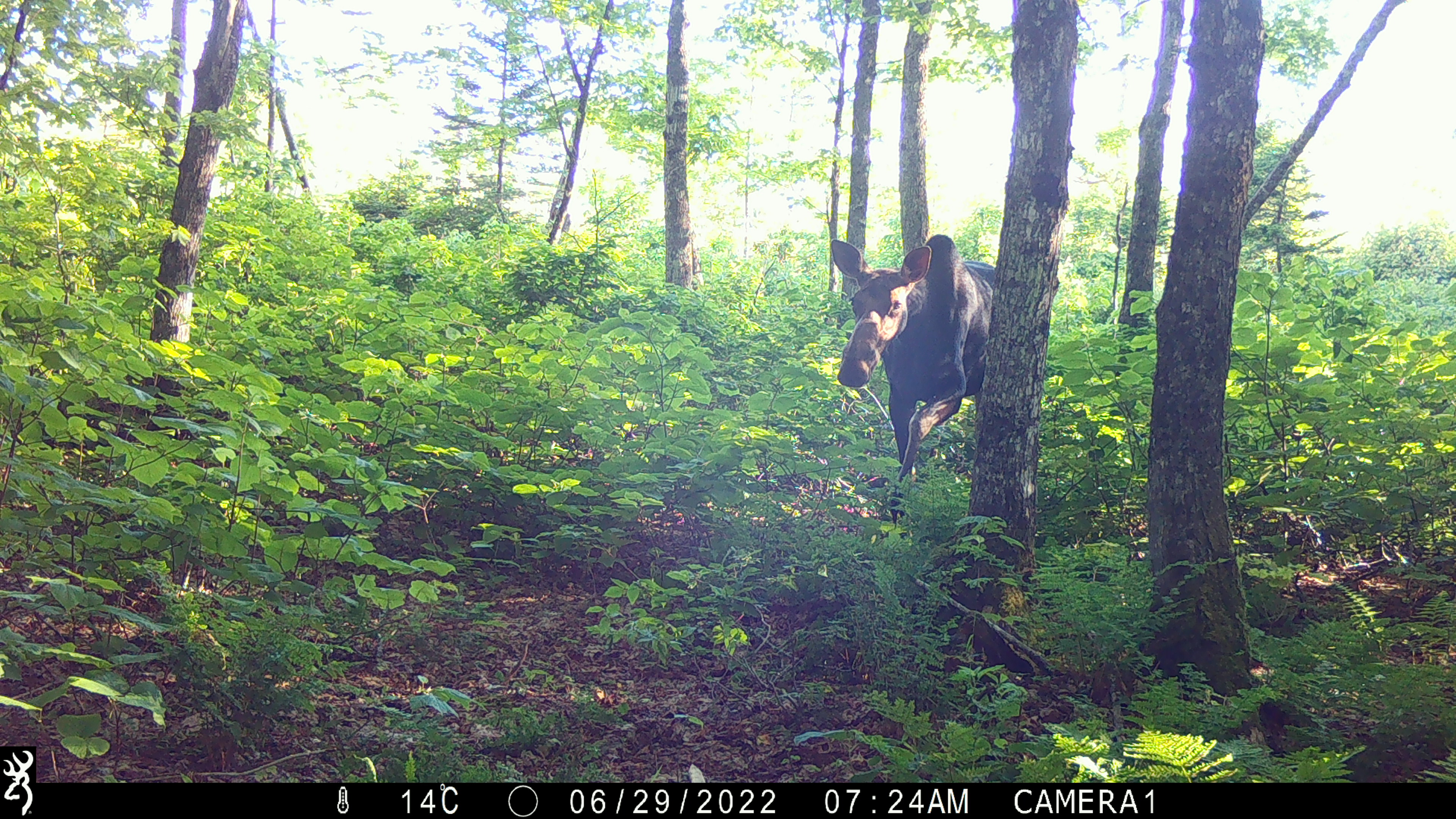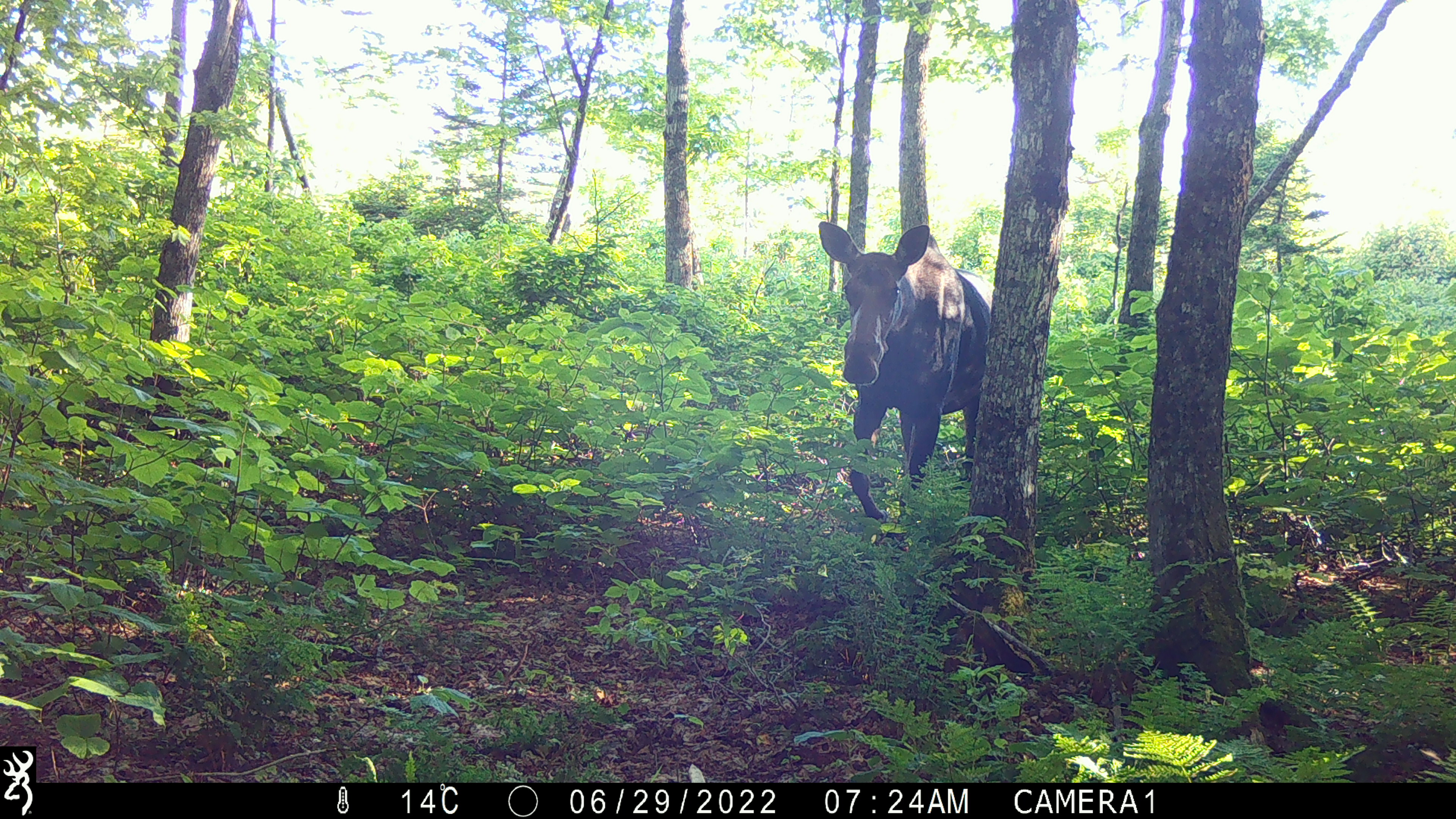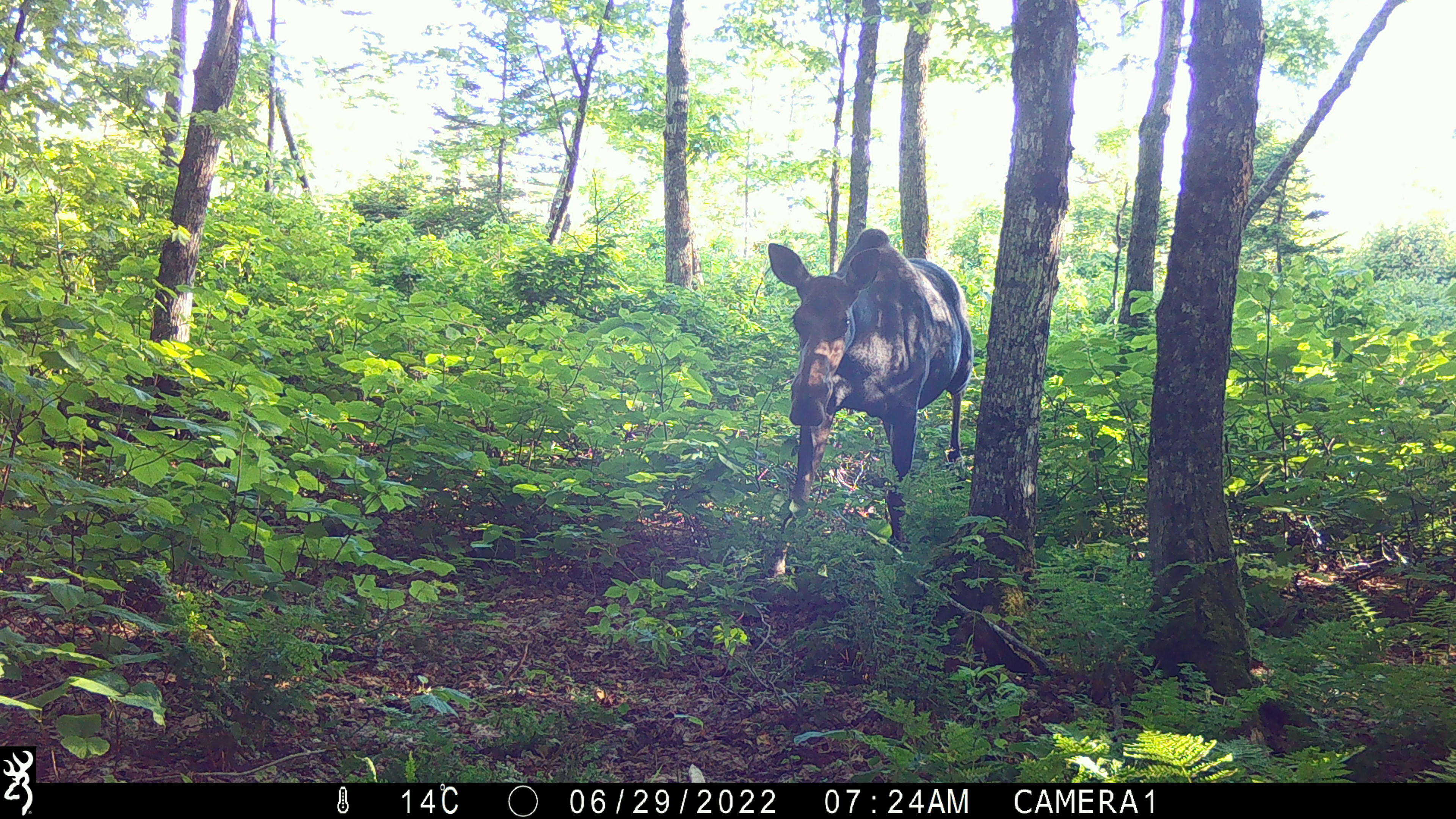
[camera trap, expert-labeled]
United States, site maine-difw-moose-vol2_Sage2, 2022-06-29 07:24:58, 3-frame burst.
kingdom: Animalia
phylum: Chordata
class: Mammalia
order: Artiodactyla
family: Cervidae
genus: Alces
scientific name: Alces alces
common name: moose